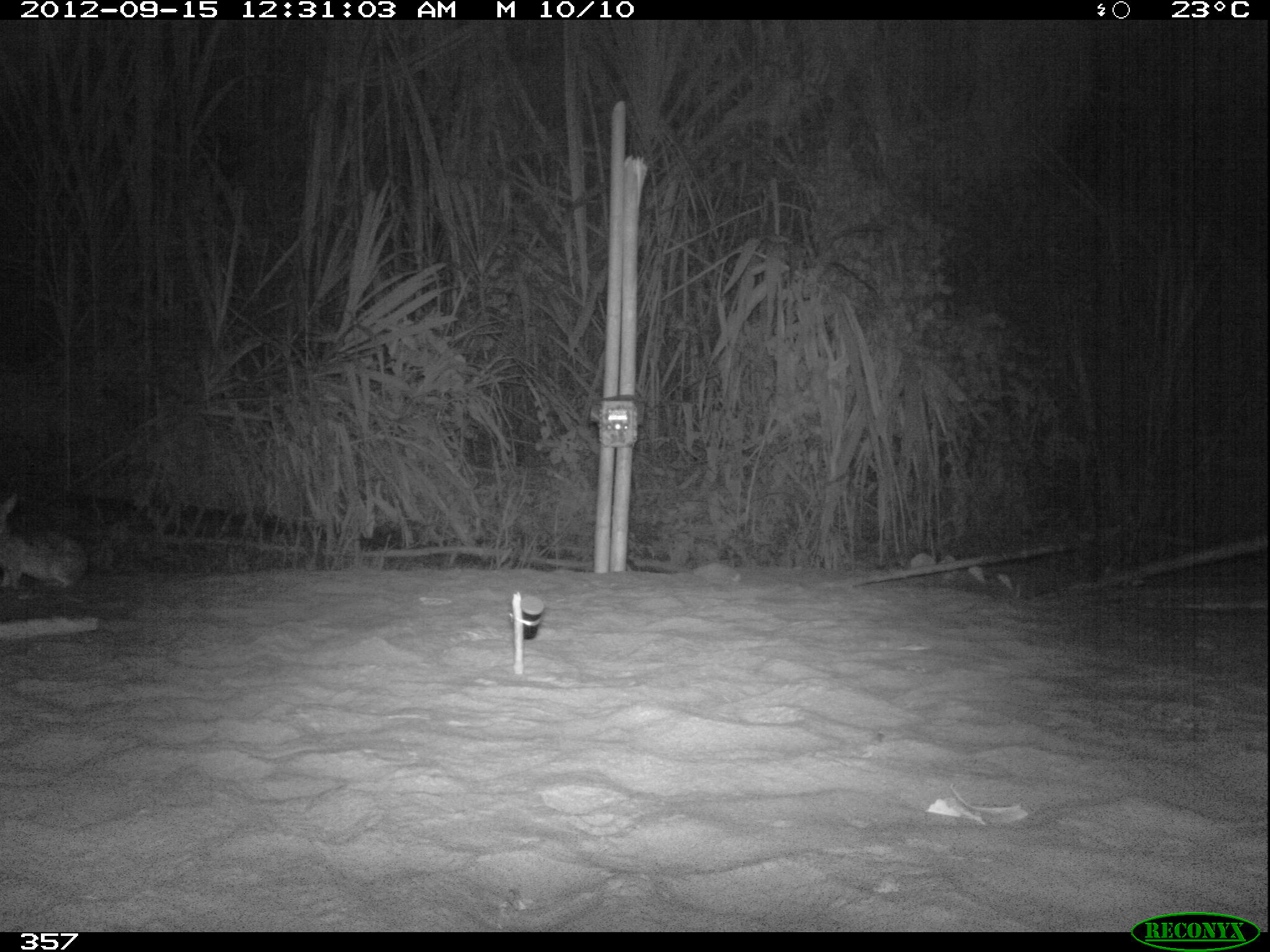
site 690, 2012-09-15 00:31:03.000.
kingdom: Animalia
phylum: Chordata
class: Mammalia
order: Lagomorpha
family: Leporidae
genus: Sylvilagus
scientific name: Sylvilagus brasiliensis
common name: tapeti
Sylvilagus brasiliensis (tapeti).